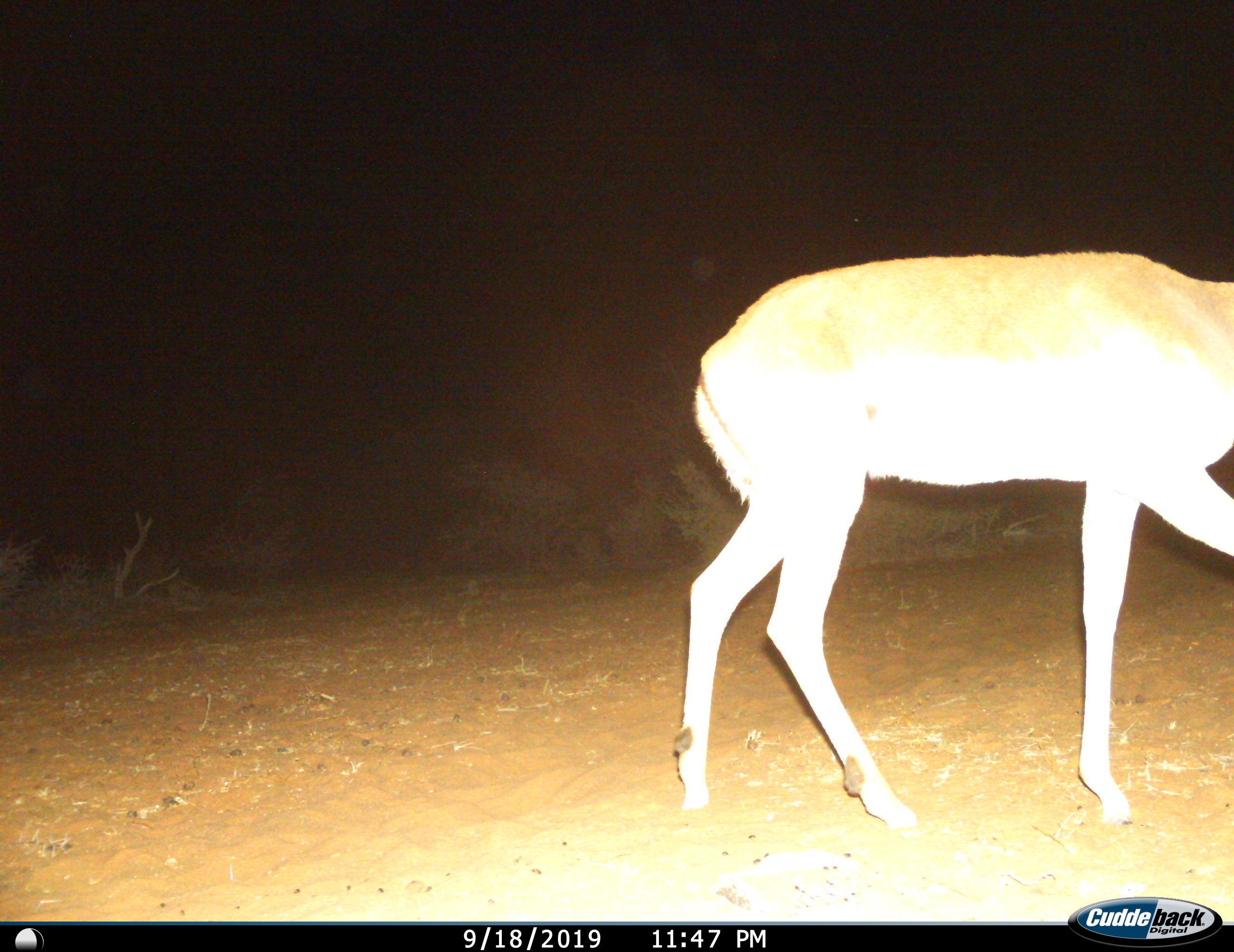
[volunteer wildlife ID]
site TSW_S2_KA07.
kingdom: Animalia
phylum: Chordata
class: Mammalia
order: Artiodactyla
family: Bovidae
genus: Aepyceros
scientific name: Aepyceros melampus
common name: impala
Impala (Aepyceros melampus), count 1. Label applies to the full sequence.